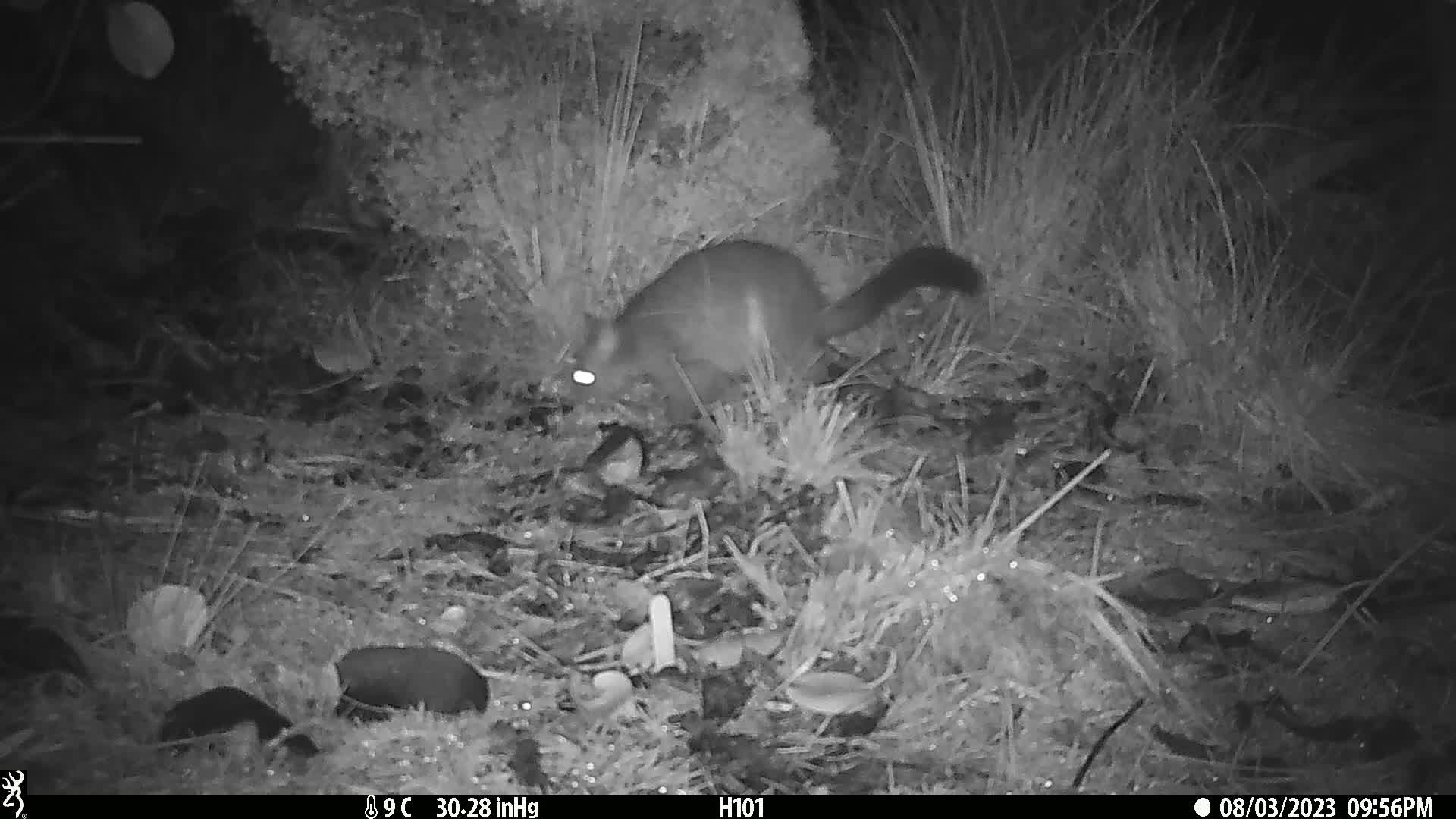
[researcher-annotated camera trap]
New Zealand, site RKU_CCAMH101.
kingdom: Animalia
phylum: Chordata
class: Mammalia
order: Diprotodontia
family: Phalangeridae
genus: Trichosurus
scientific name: Trichosurus vulpecula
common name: common brushtail possum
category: possum